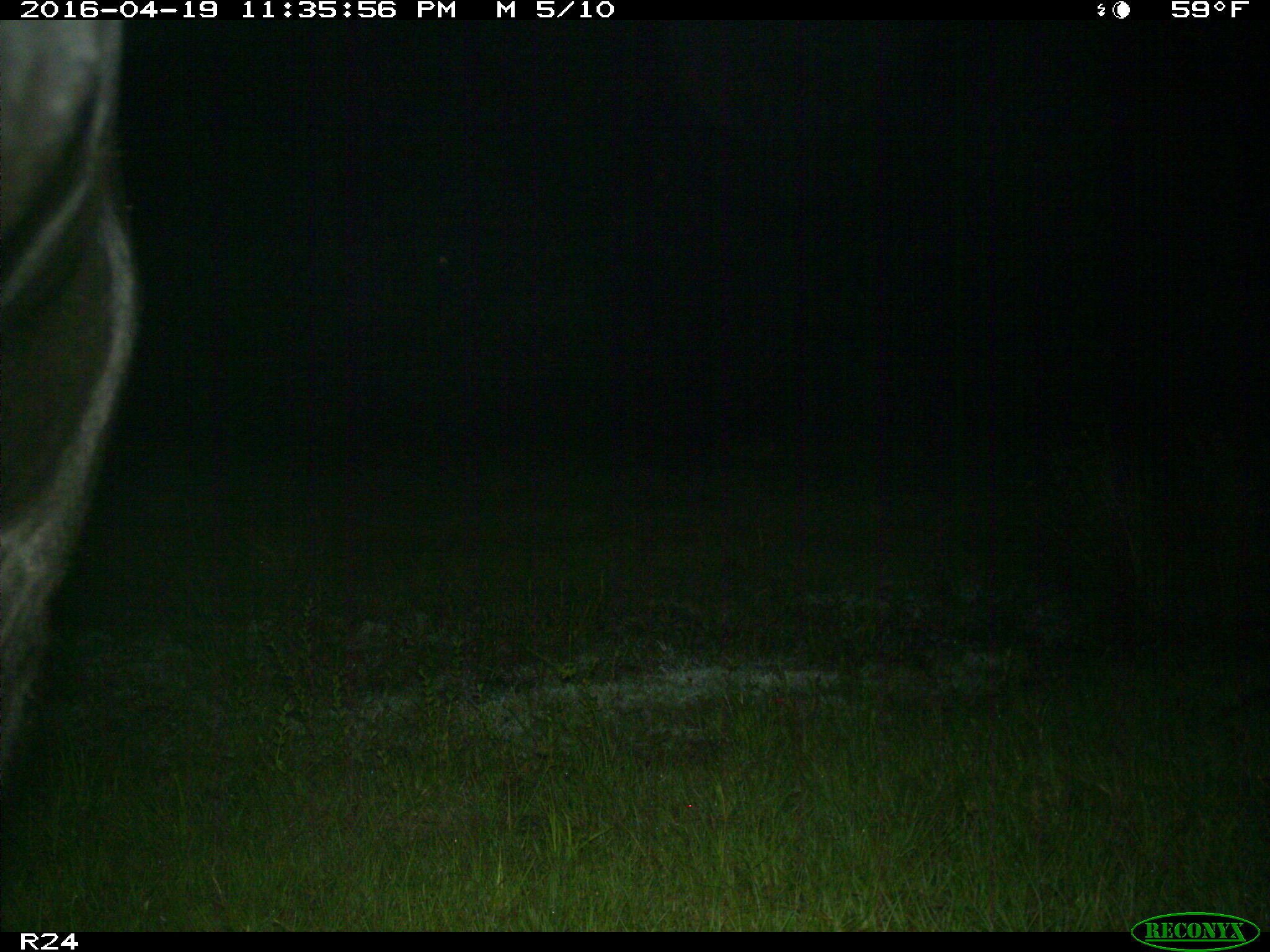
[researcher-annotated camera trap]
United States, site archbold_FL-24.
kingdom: Animalia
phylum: Chordata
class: Mammalia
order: Artiodactyla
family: Bovidae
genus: Bos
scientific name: Bos taurus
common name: domestic cow